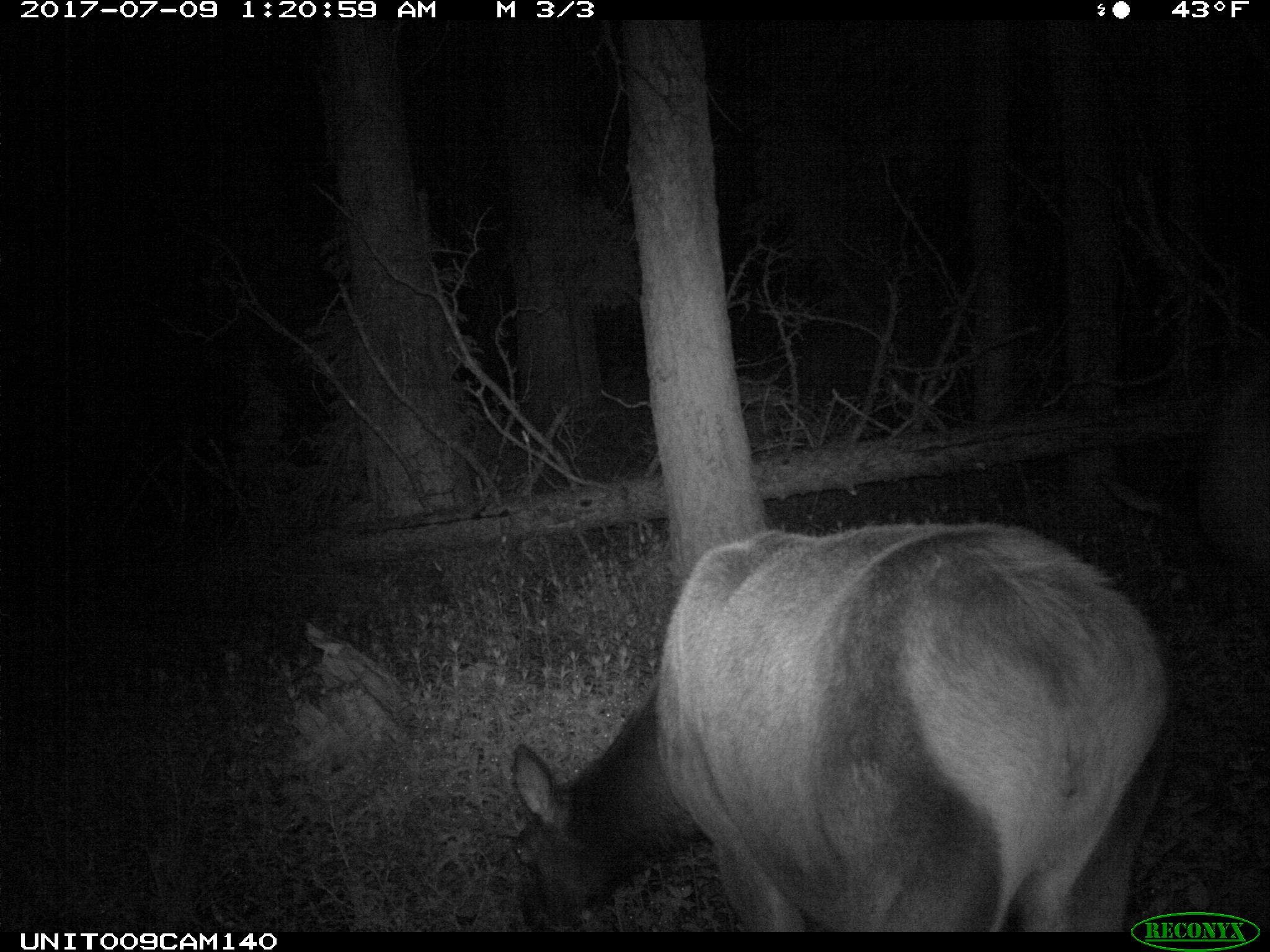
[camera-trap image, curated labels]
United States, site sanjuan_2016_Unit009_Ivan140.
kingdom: Animalia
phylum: Chordata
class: Mammalia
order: Artiodactyla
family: Cervidae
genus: Cervus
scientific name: Cervus elaphus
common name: red deer